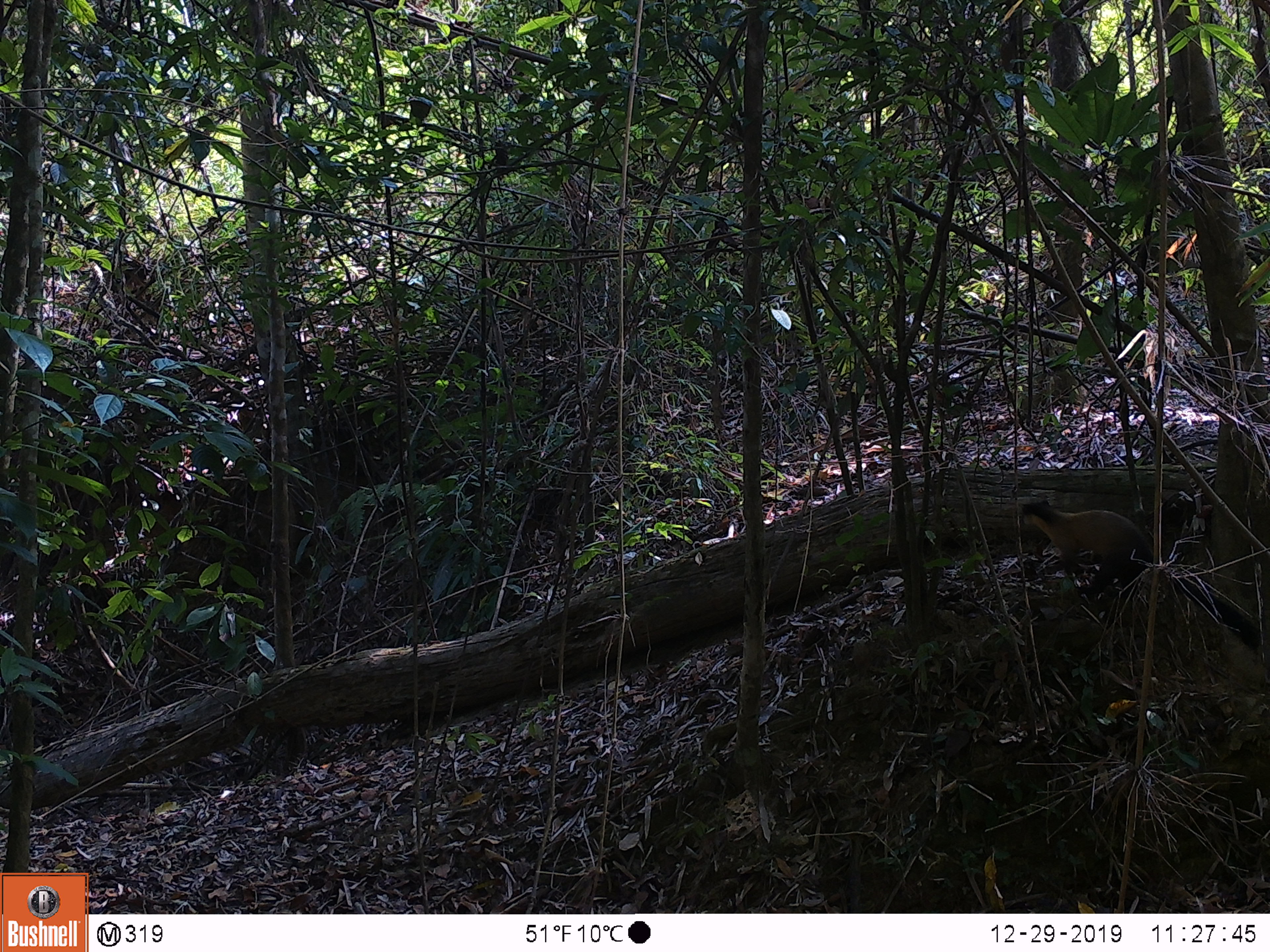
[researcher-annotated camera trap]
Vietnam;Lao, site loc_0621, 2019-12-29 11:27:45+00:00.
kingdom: Animalia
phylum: Chordata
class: Mammalia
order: Carnivora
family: Mustelidae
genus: Martes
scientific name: Martes flavigula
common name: yellow-throated marten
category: yellow throated marten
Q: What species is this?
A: Yellow throated marten (yellow-throated marten) (Martes flavigula).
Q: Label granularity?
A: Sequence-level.